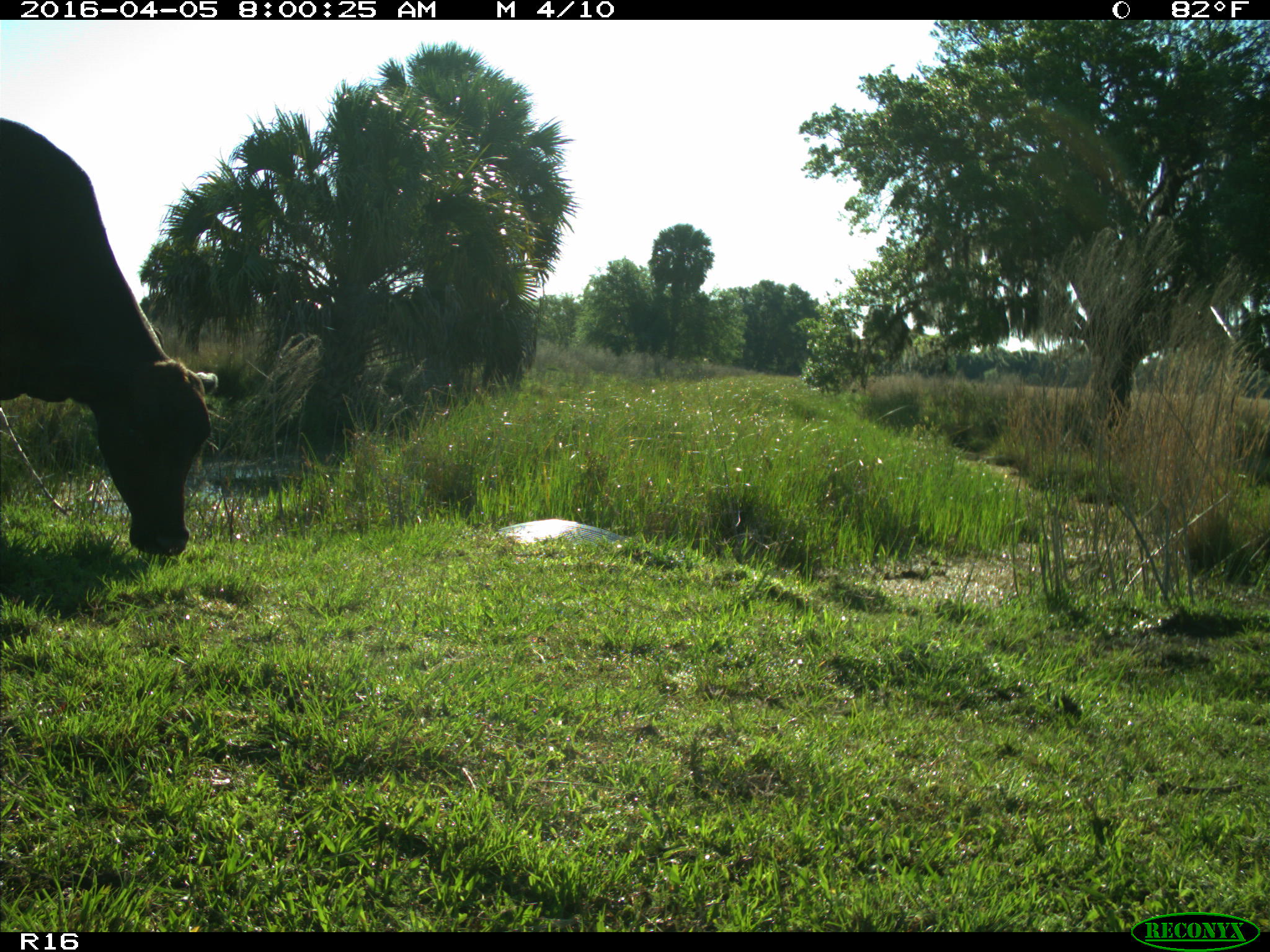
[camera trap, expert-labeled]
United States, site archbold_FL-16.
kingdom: Animalia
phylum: Chordata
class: Mammalia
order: Artiodactyla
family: Bovidae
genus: Bos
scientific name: Bos taurus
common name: domestic cow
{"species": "Bos taurus (domestic cow)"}